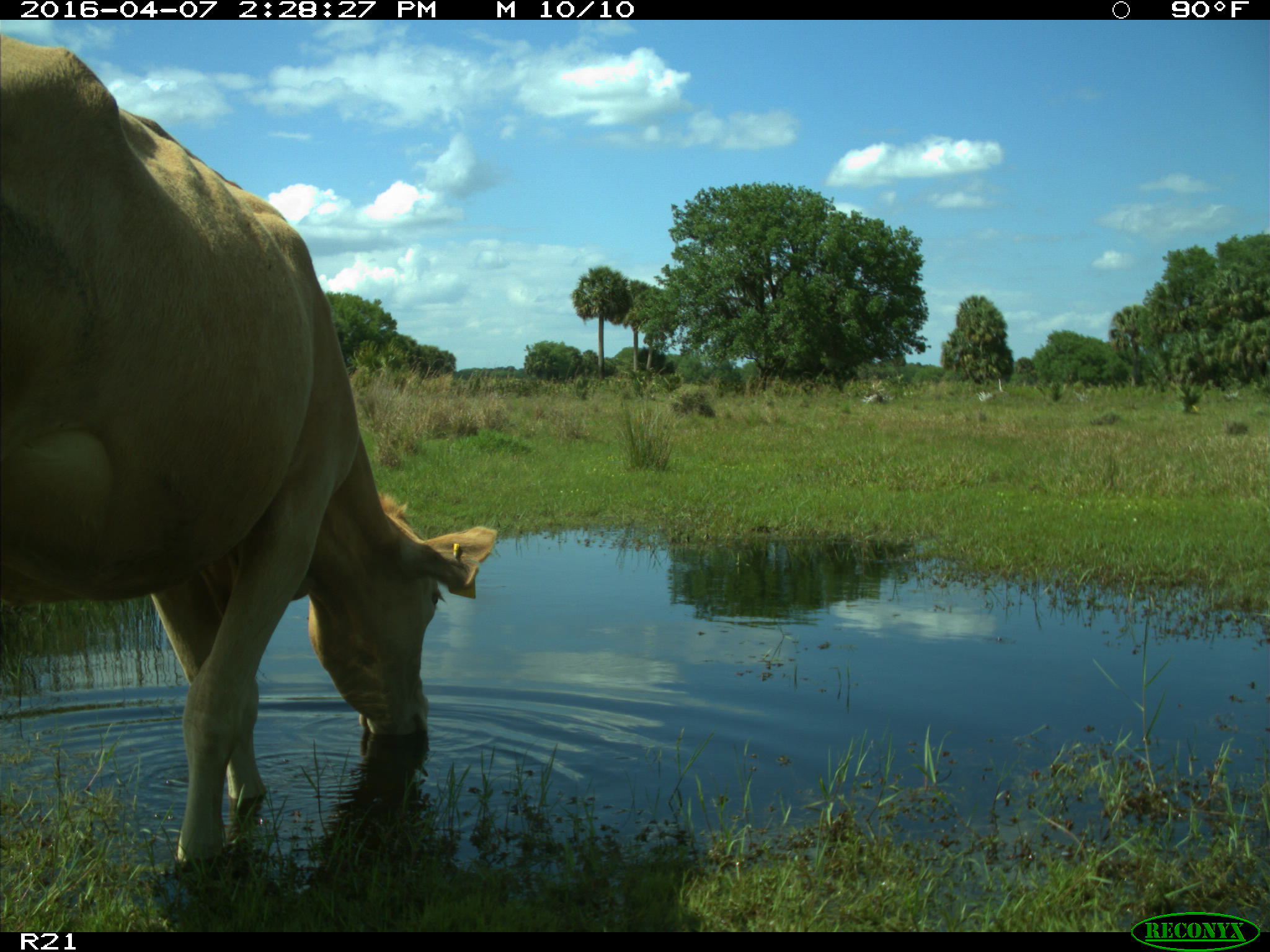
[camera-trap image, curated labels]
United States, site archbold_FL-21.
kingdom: Animalia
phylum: Chordata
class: Mammalia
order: Artiodactyla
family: Bovidae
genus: Bos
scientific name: Bos taurus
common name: domestic cow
Bos taurus (domestic cow).